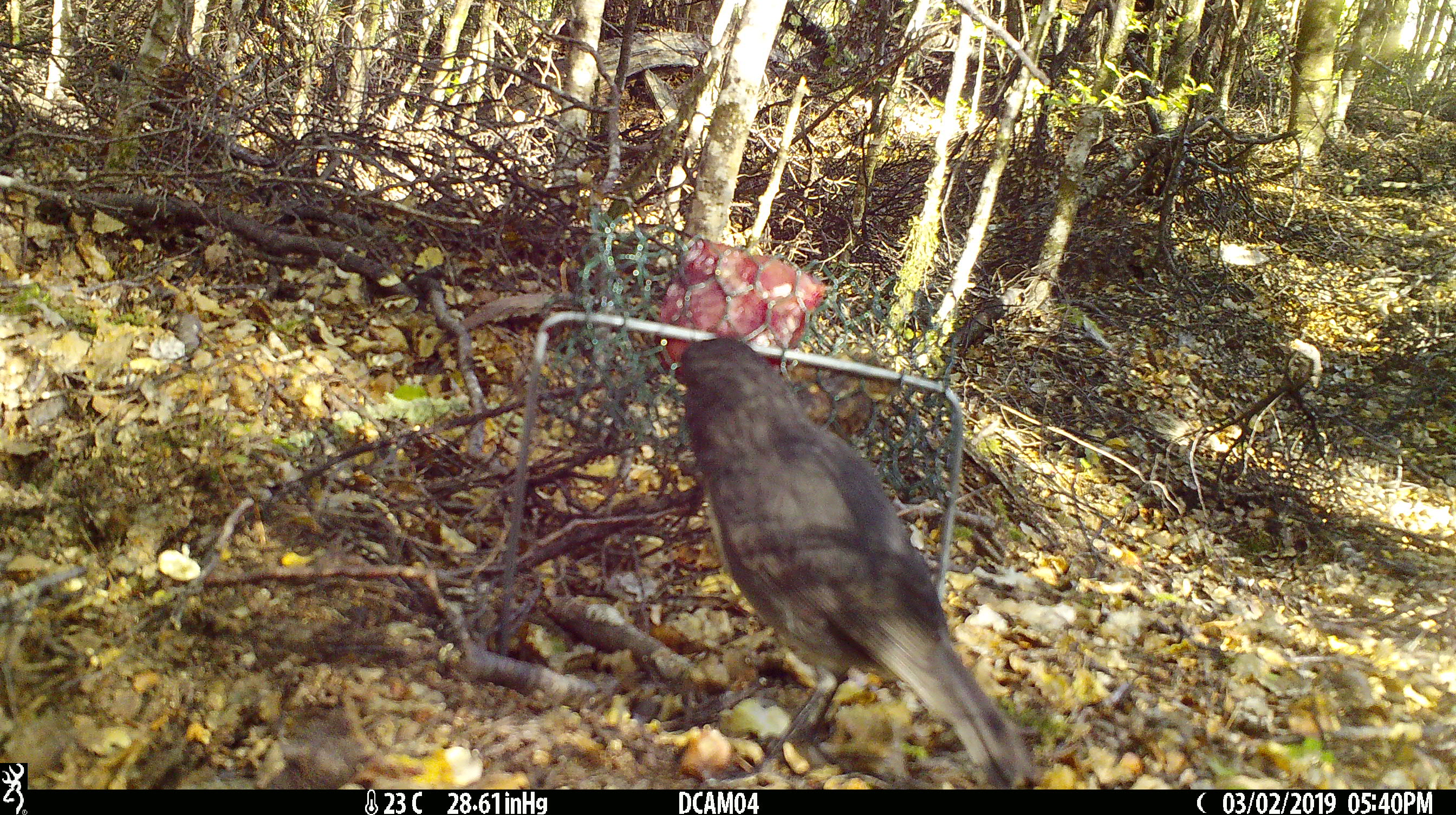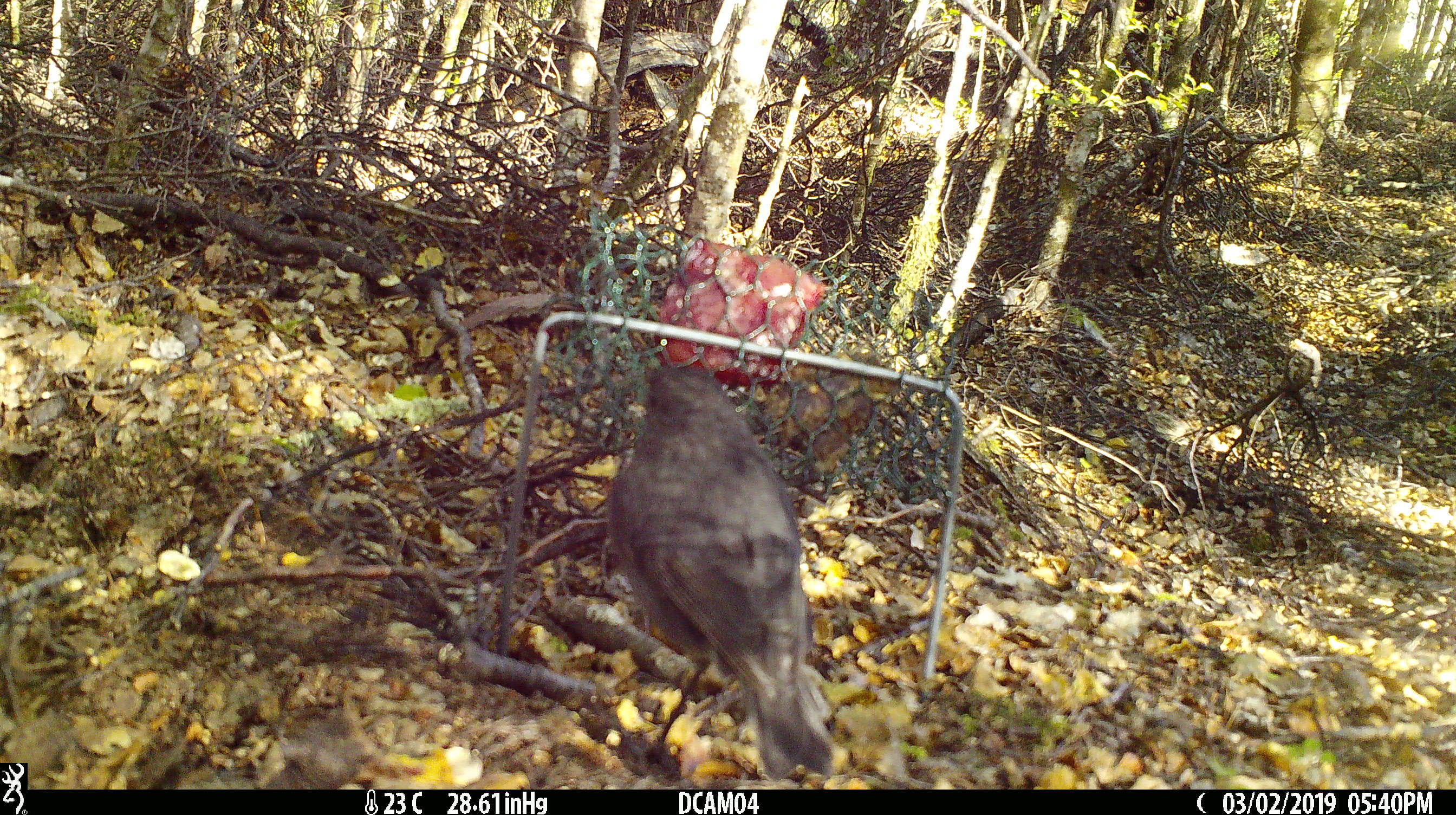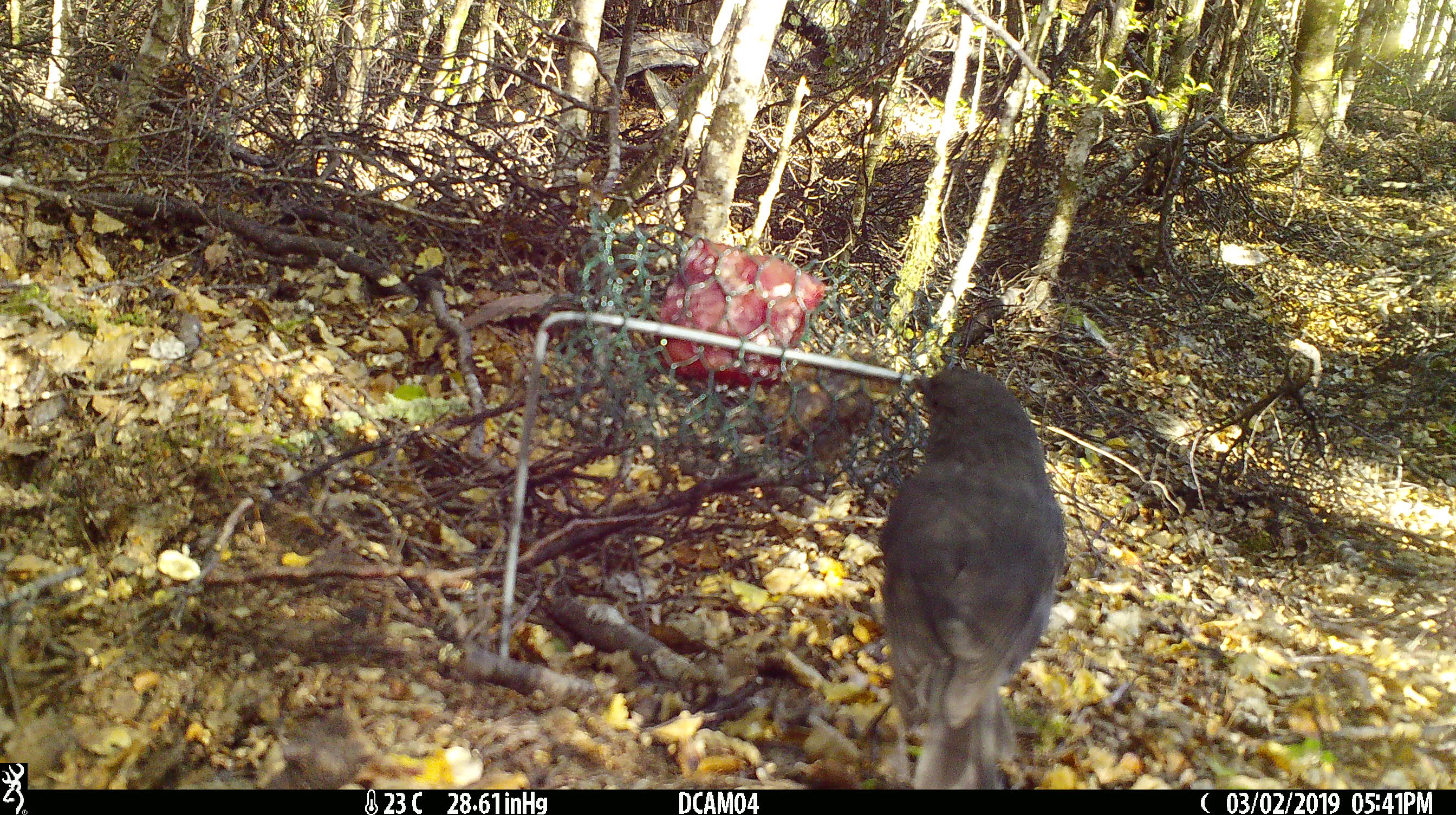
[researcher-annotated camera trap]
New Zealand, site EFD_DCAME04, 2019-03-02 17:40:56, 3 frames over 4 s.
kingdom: Animalia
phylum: Chordata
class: Aves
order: Passeriformes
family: Petroicidae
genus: Petroica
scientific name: Petroica australis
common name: new zealand robin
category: robin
Robin (new zealand robin) (Petroica australis).